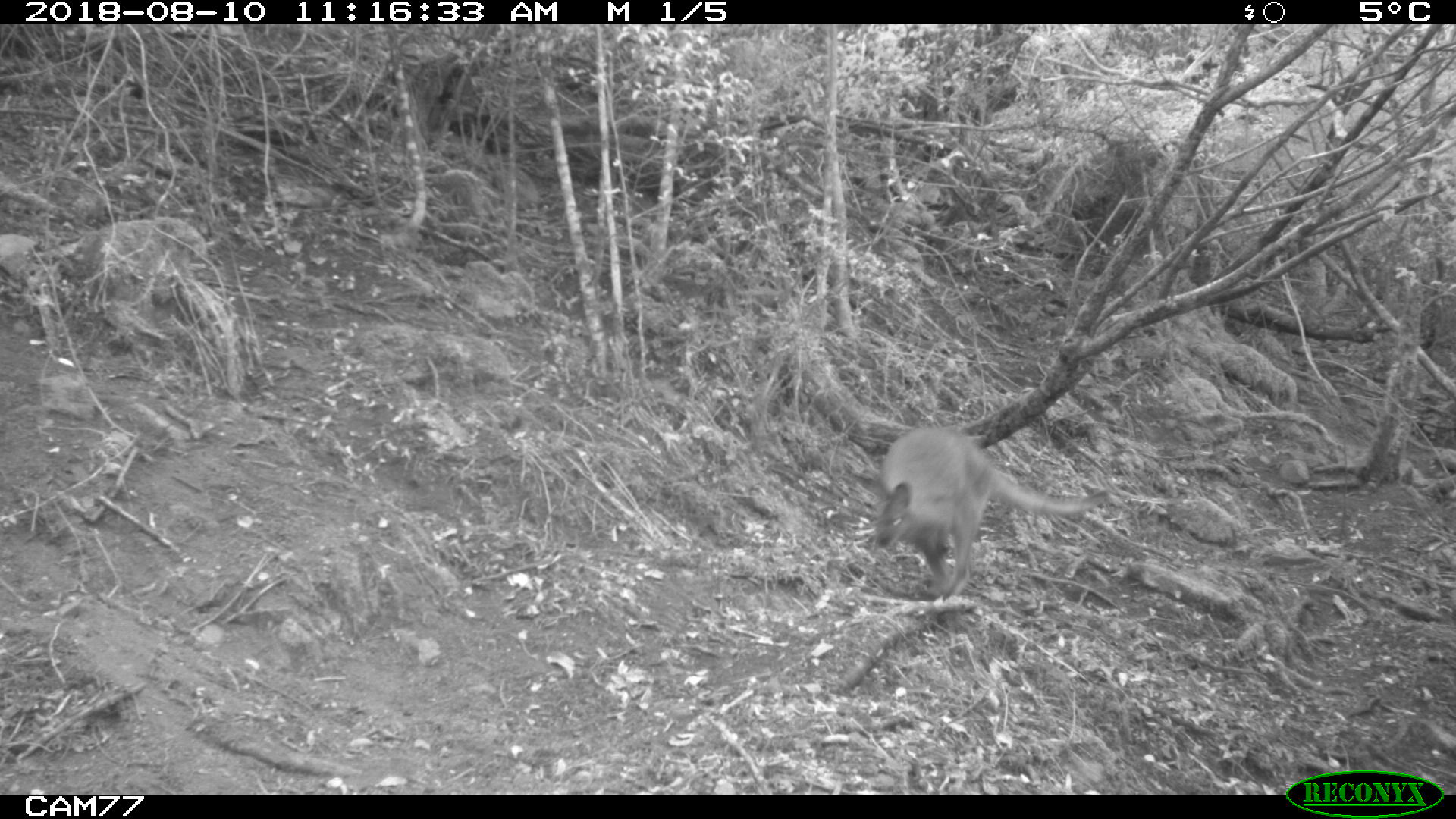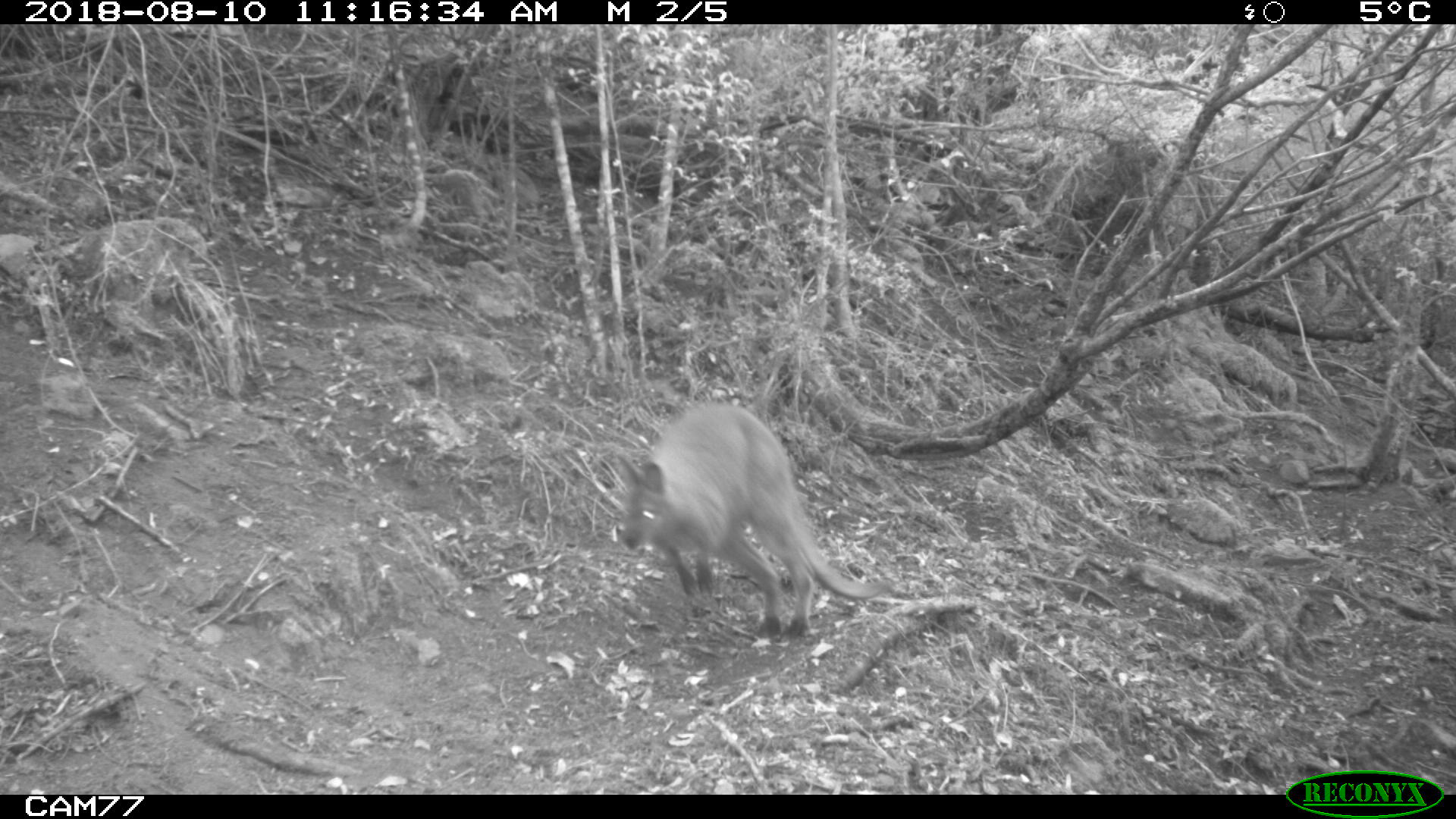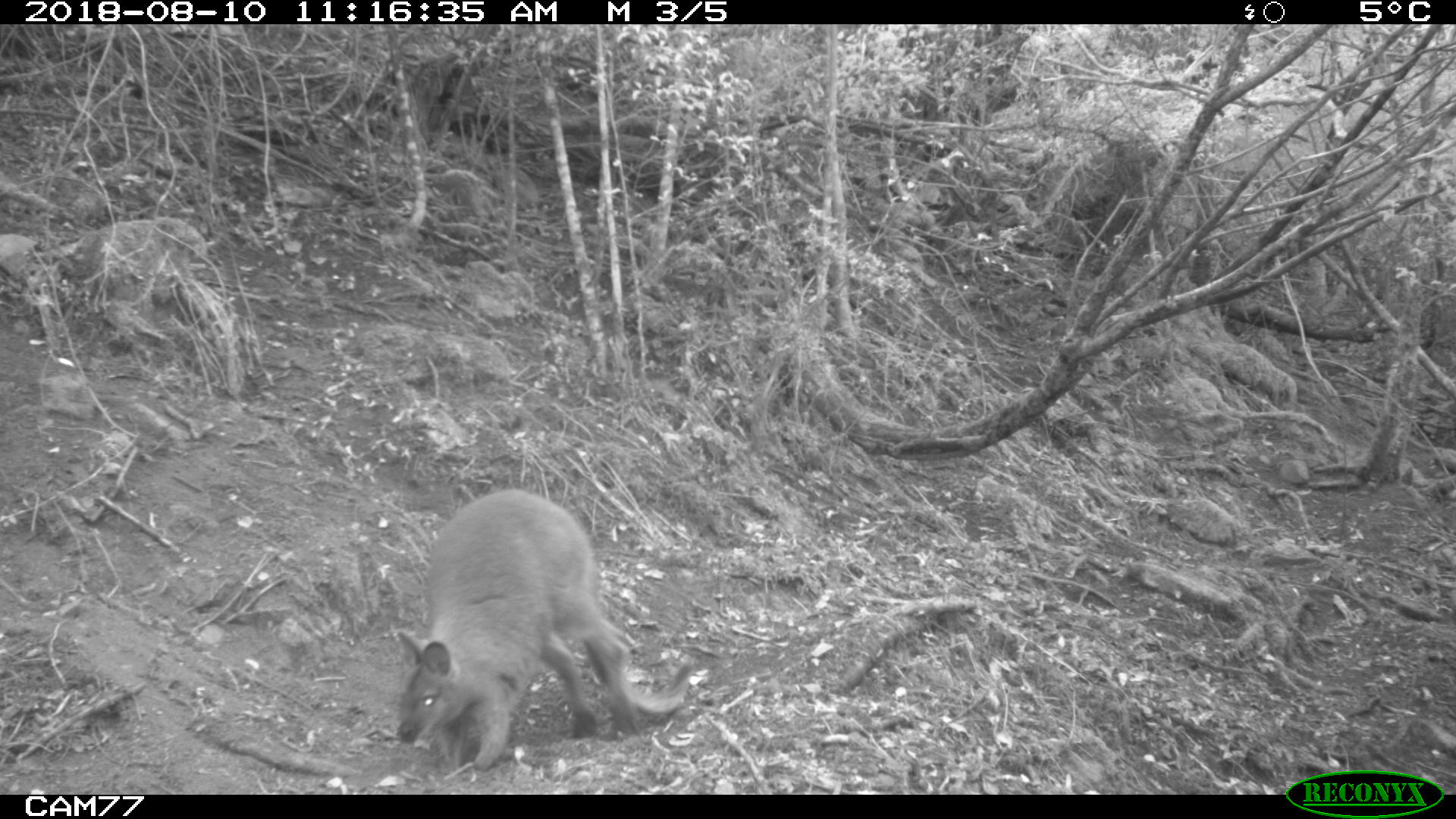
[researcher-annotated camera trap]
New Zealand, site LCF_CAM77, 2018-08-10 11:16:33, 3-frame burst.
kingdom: Animalia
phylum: Chordata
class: Mammalia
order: Diprotodontia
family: Macropodidae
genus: Notamacropus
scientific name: Notamacropus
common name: wallaby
Wallaby (Notamacropus).